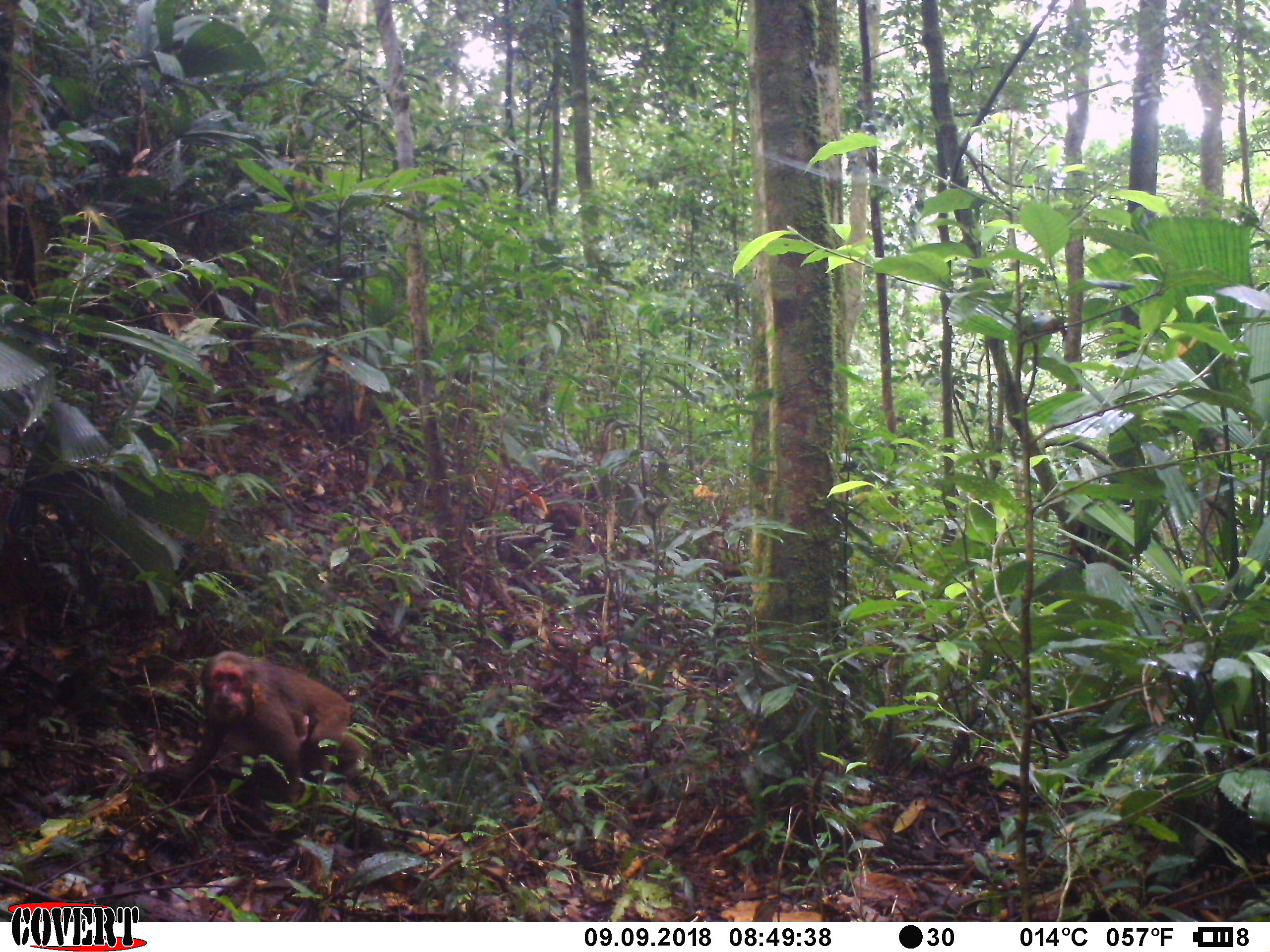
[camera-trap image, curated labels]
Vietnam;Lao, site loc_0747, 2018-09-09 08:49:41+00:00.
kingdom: Animalia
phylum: Chordata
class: Mammalia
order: Primates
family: Cercopithecidae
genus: Macaca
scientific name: Macaca arctoides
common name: stump-tailed macaque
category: stump tailed macaque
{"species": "stump tailed macaque (stump-tailed macaque) (Macaca arctoides)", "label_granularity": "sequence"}